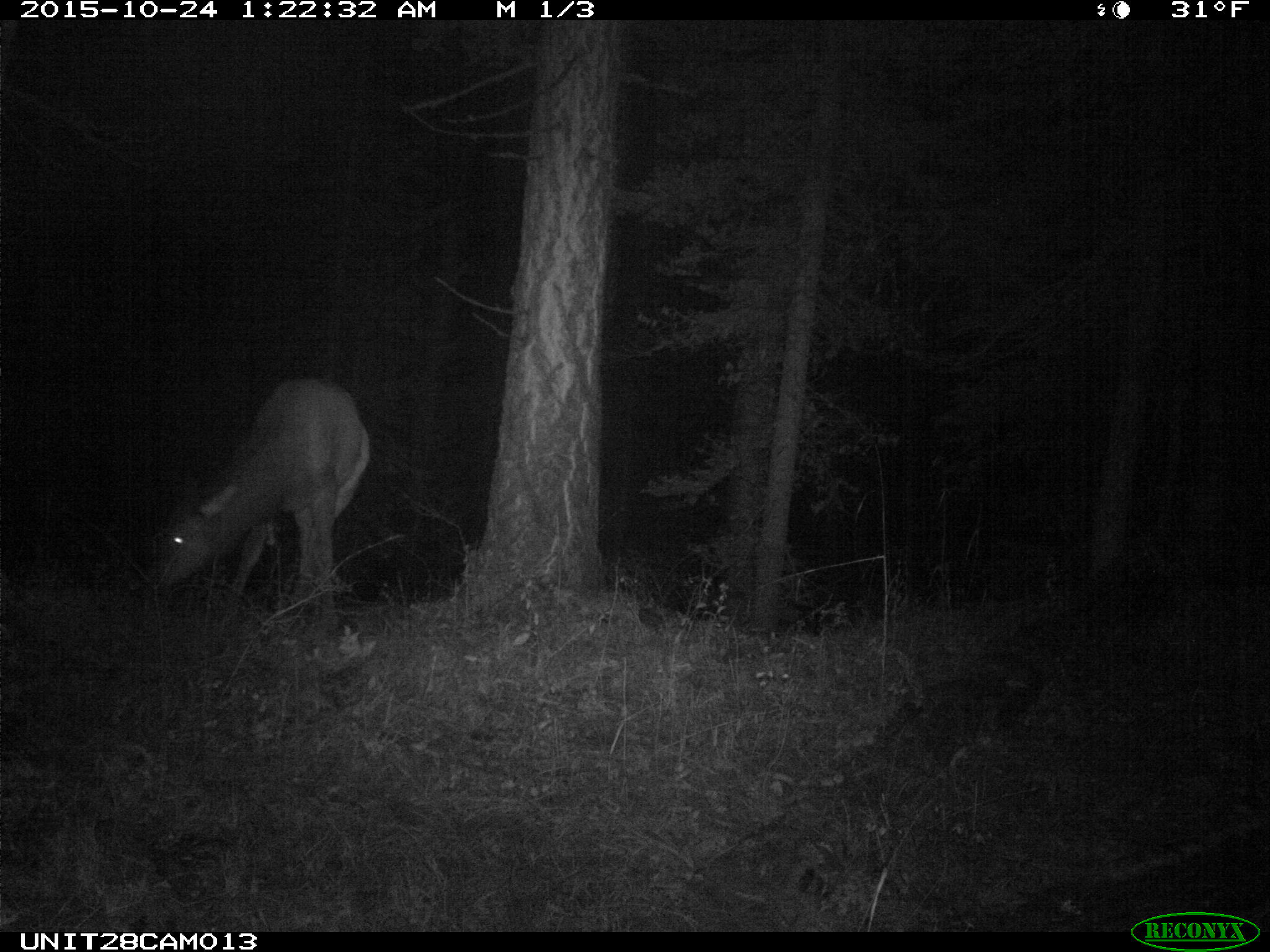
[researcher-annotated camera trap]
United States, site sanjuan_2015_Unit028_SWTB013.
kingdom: Animalia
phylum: Chordata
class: Mammalia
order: Artiodactyla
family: Cervidae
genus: Cervus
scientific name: Cervus elaphus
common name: red deer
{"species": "Cervus elaphus (red deer)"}